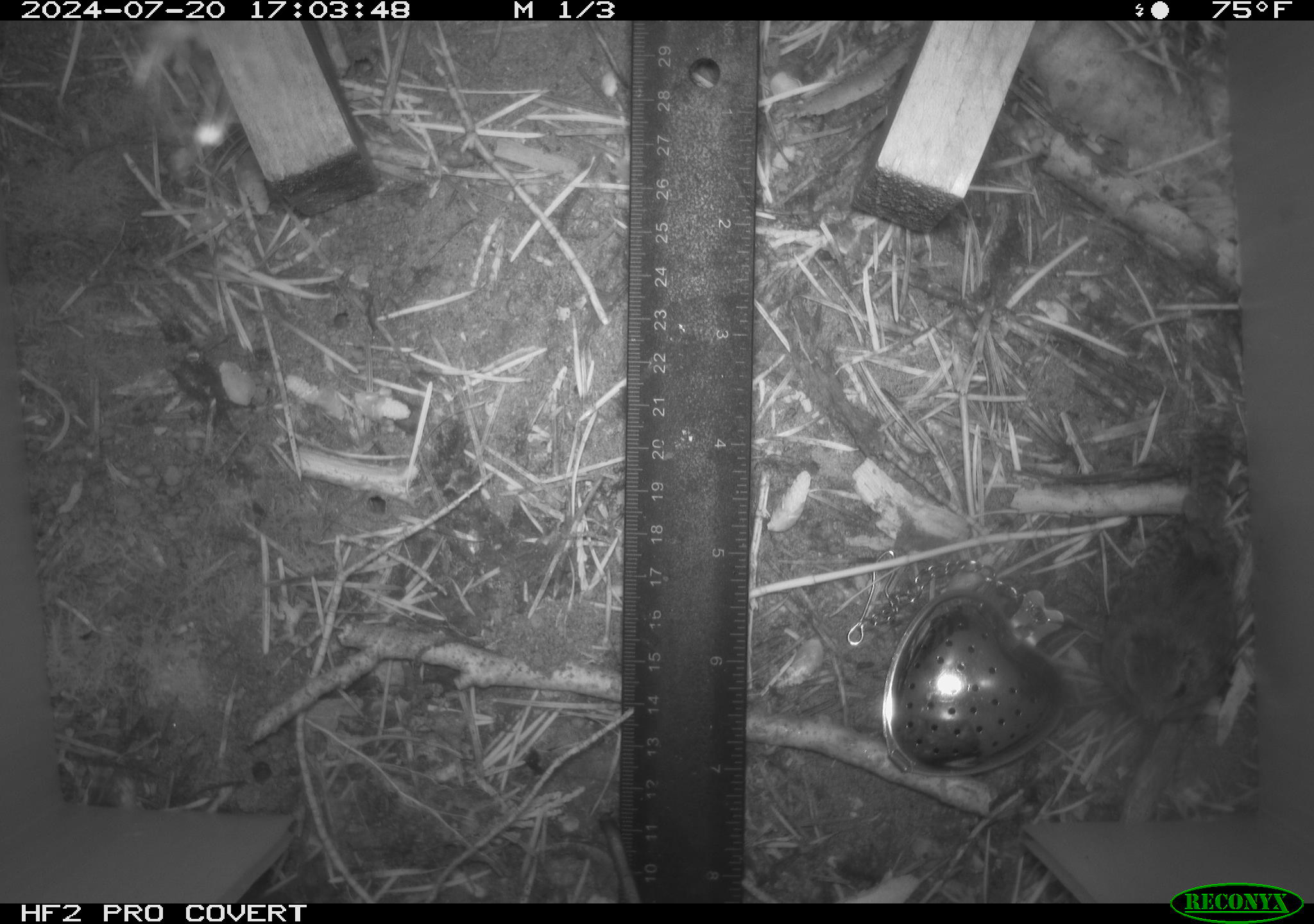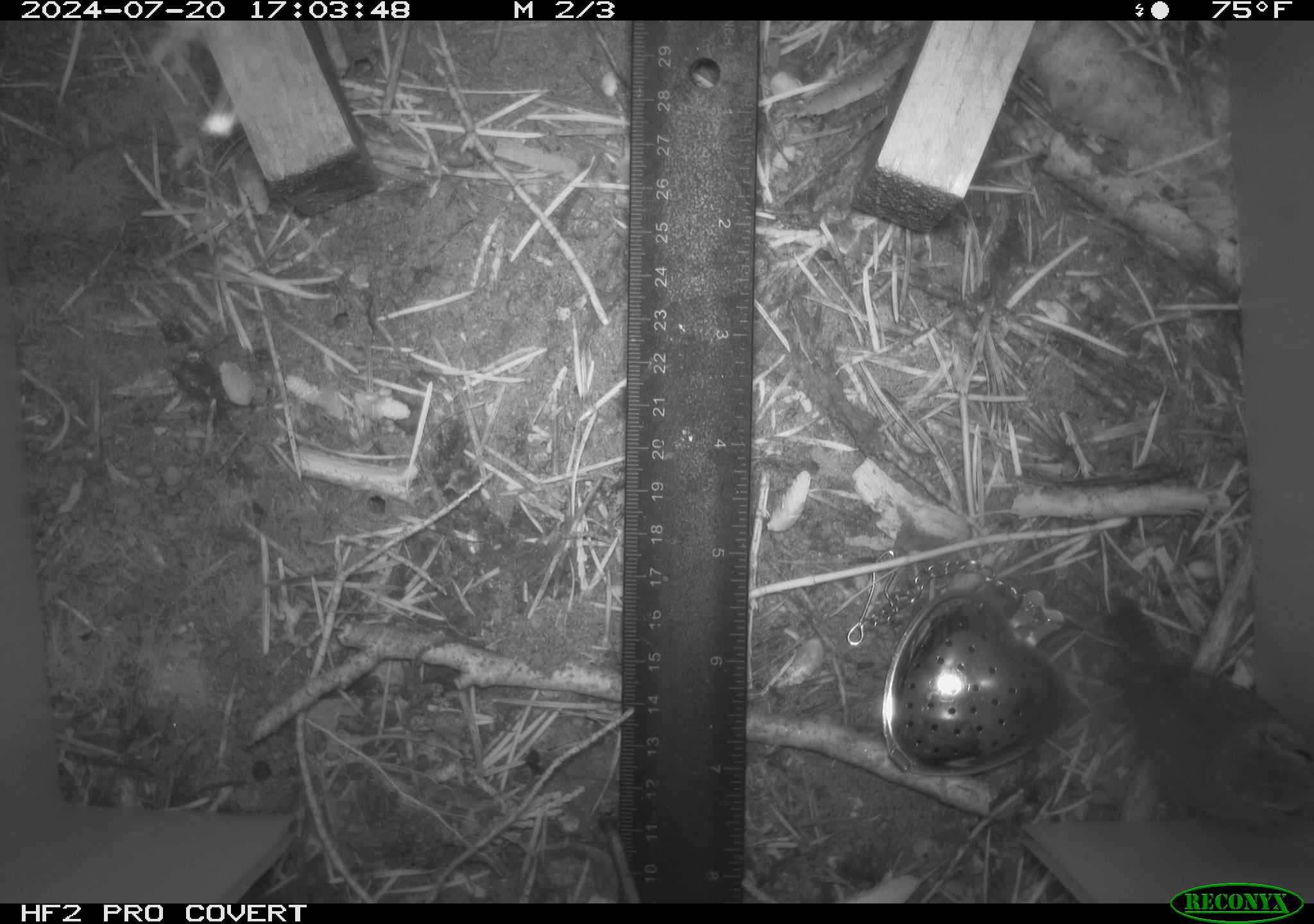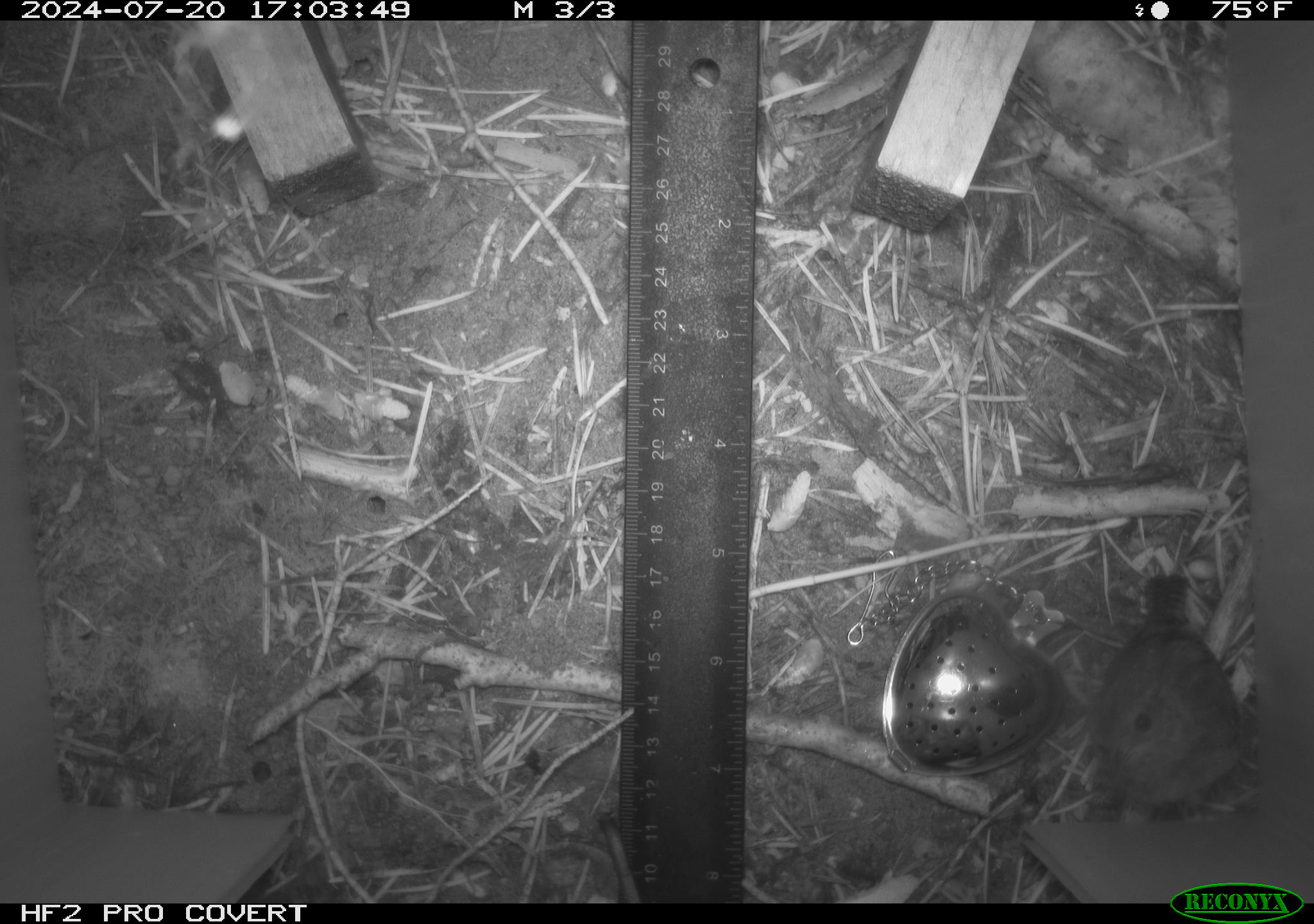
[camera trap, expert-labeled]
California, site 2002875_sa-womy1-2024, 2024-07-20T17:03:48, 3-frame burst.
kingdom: Animalia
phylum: Chordata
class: Aves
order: Passeriformes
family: Troglodytidae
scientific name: Troglodytidae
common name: wren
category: troglodytidae family